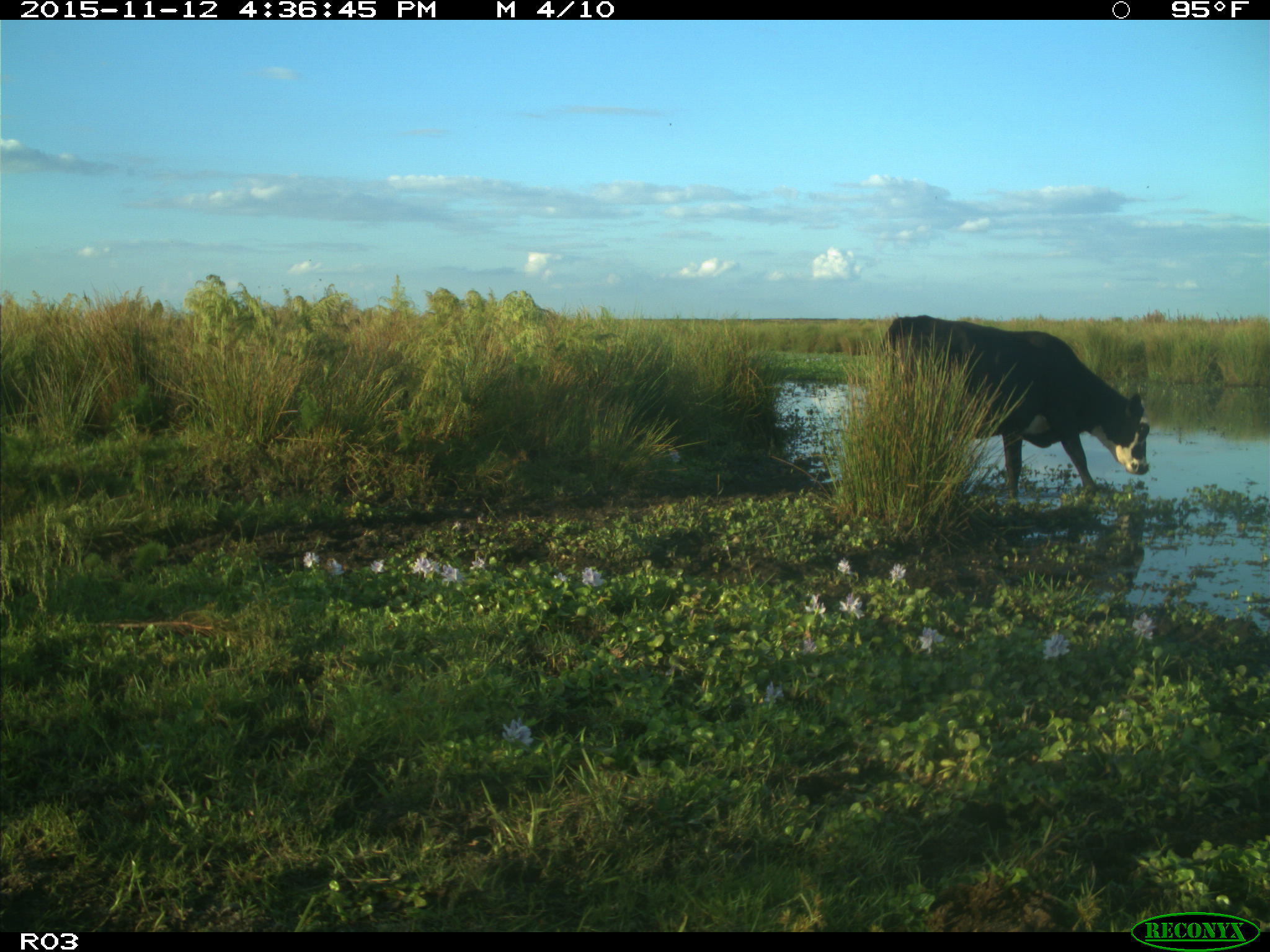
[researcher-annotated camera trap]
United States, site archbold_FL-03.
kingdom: Animalia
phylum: Chordata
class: Mammalia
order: Artiodactyla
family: Bovidae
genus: Bos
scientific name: Bos taurus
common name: domestic cow